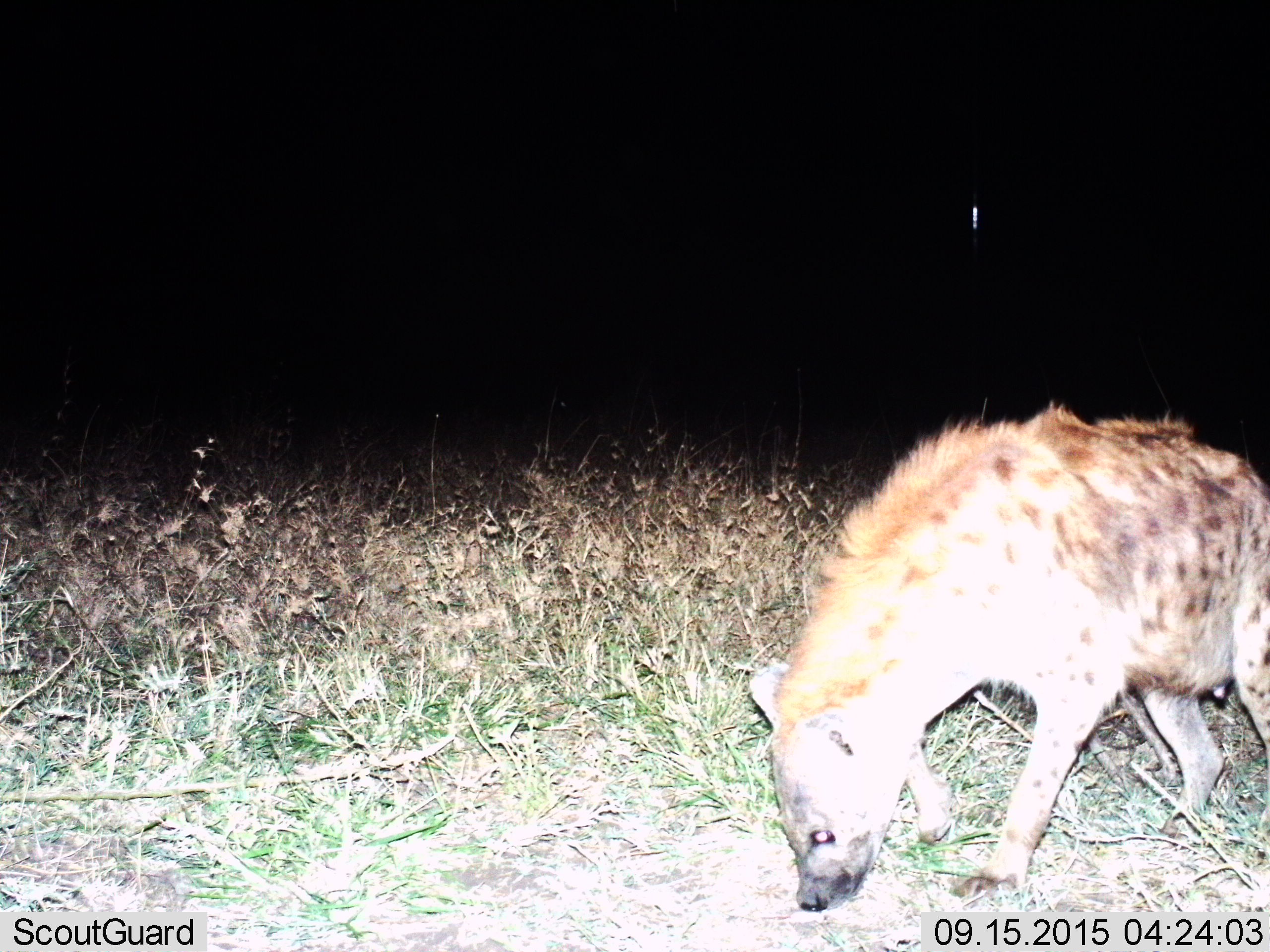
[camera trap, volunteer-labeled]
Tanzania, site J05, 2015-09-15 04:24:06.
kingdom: Animalia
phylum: Chordata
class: Mammalia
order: Carnivora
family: Hyaenidae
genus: Crocuta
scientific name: Crocuta crocuta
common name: spotted hyena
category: hyenaspotted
Hyenaspotted (spotted hyena) (Crocuta crocuta), count 1. Behavior (volunteer vote fractions): standing 10%, resting 0%, moving 70%, interacting 0%. Young present (vote fraction): 0%. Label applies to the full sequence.